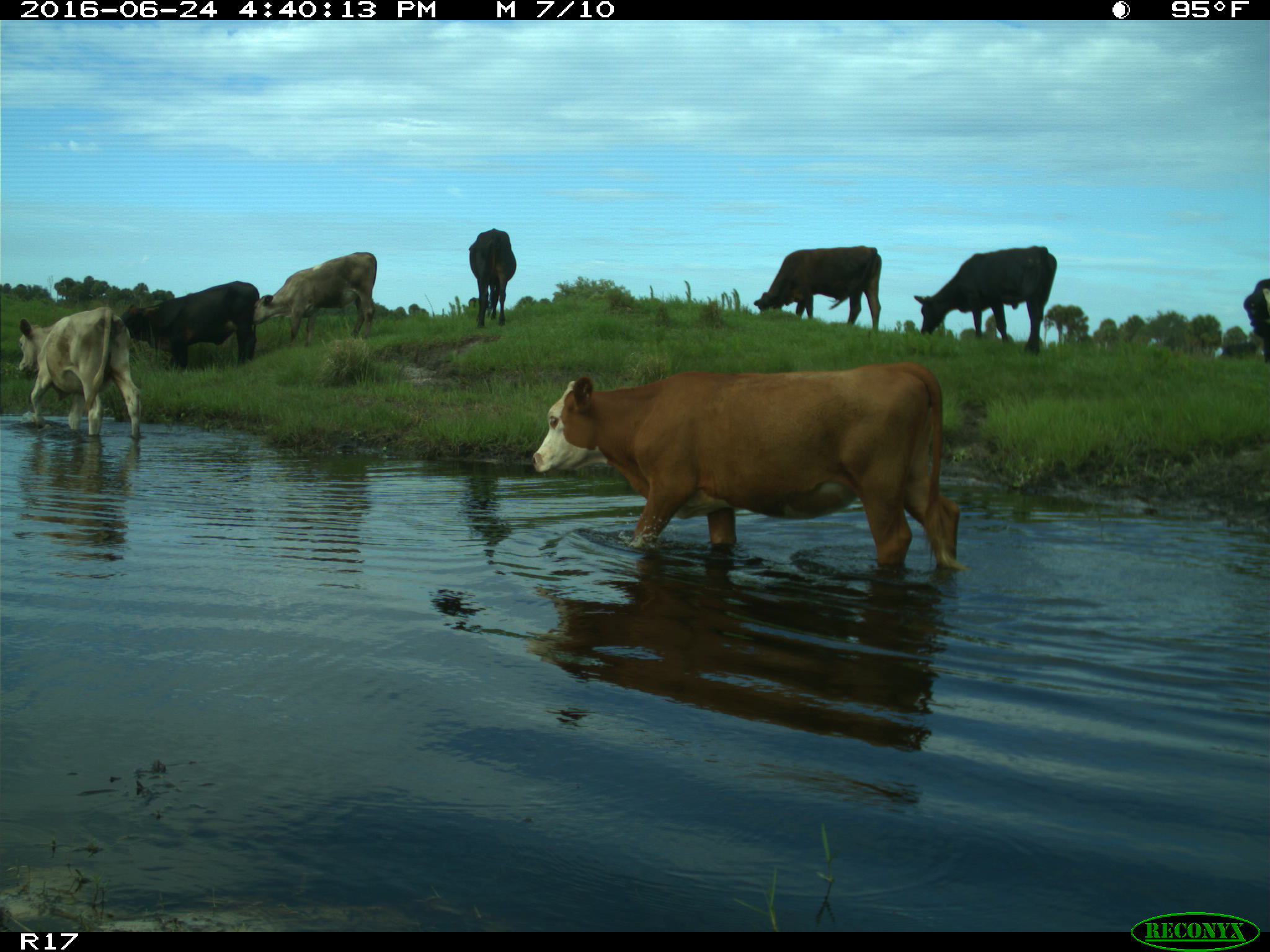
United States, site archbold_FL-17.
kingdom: Animalia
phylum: Chordata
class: Mammalia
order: Artiodactyla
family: Bovidae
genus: Bos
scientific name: Bos taurus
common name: domestic cow